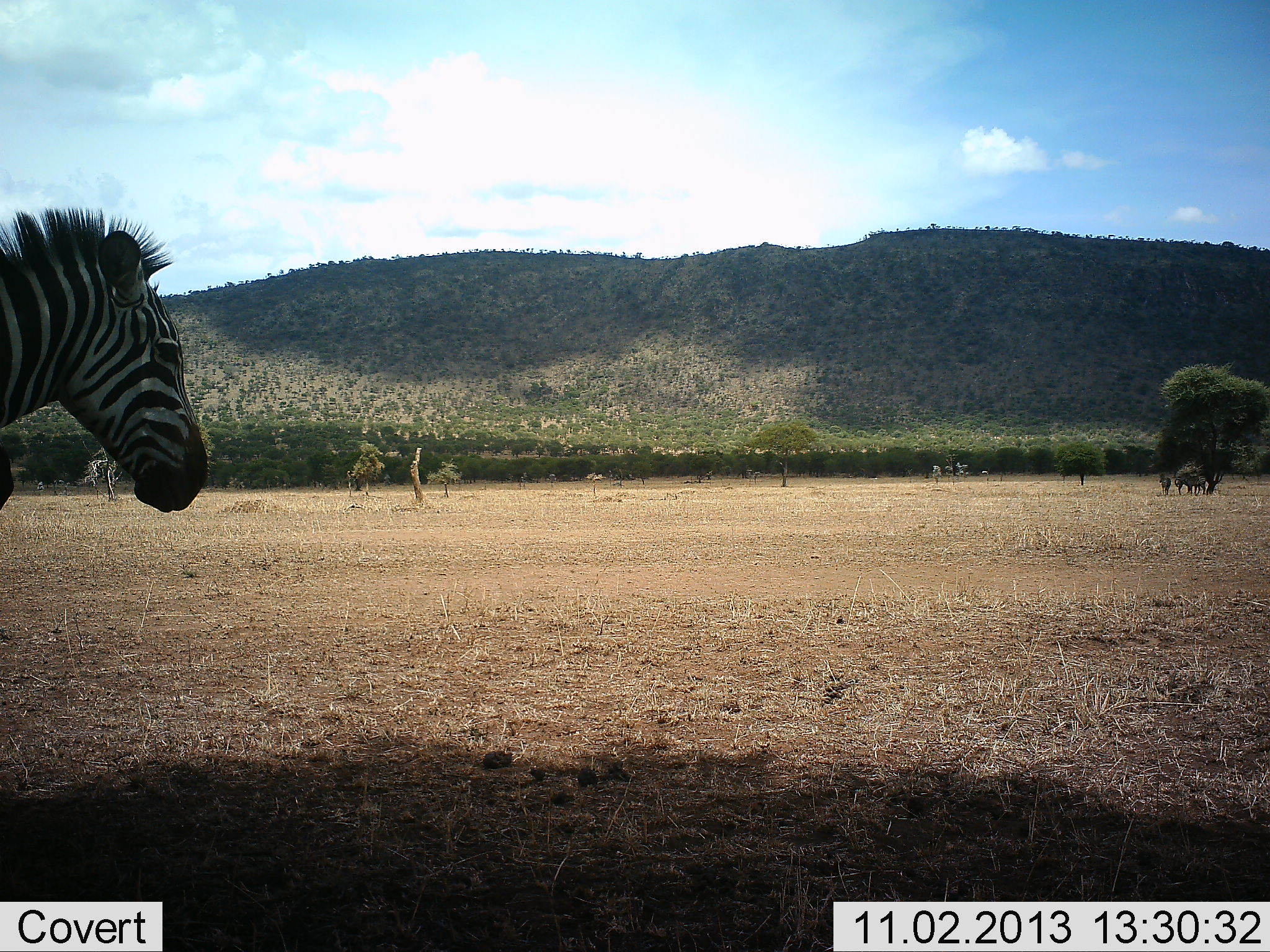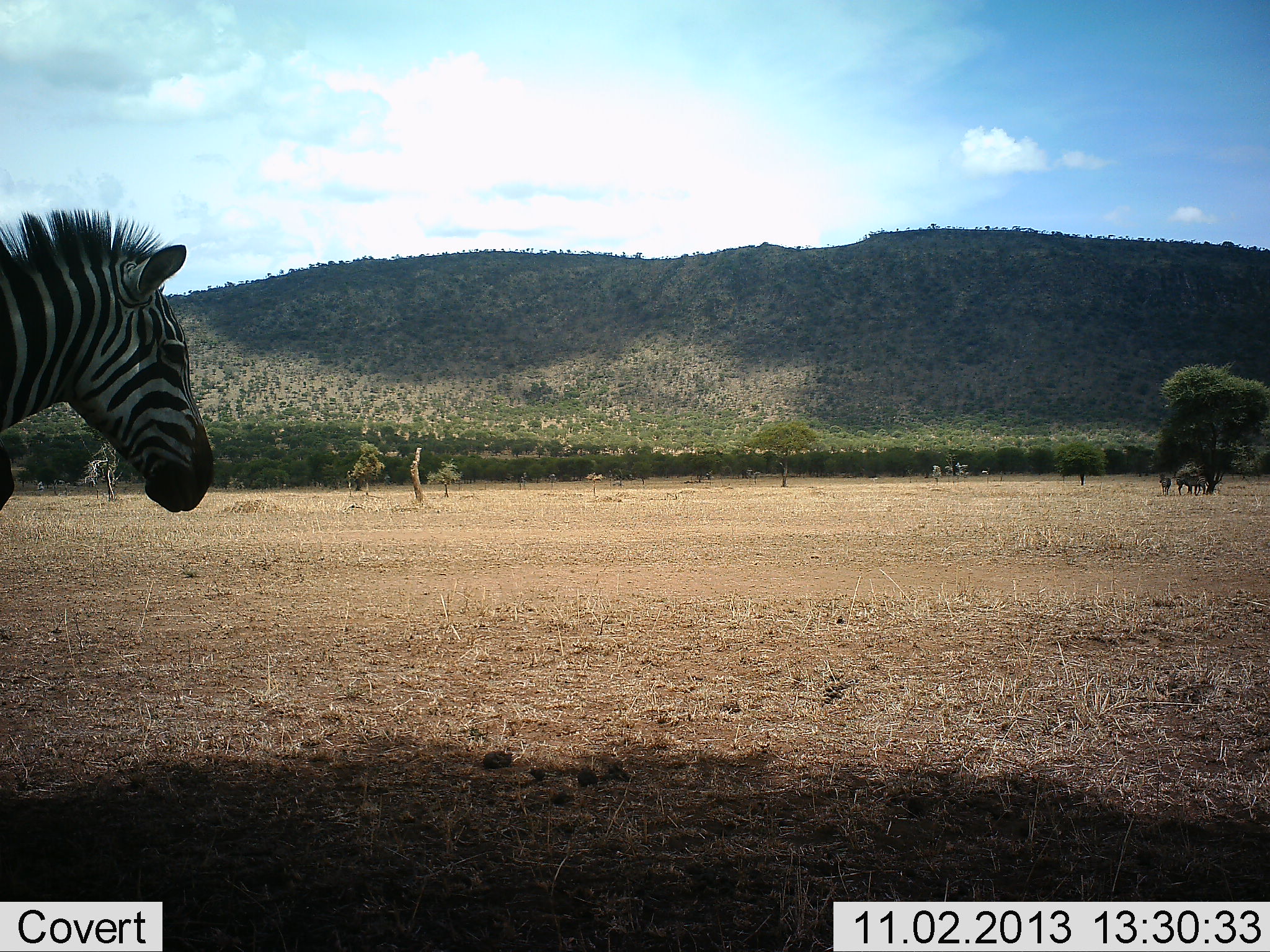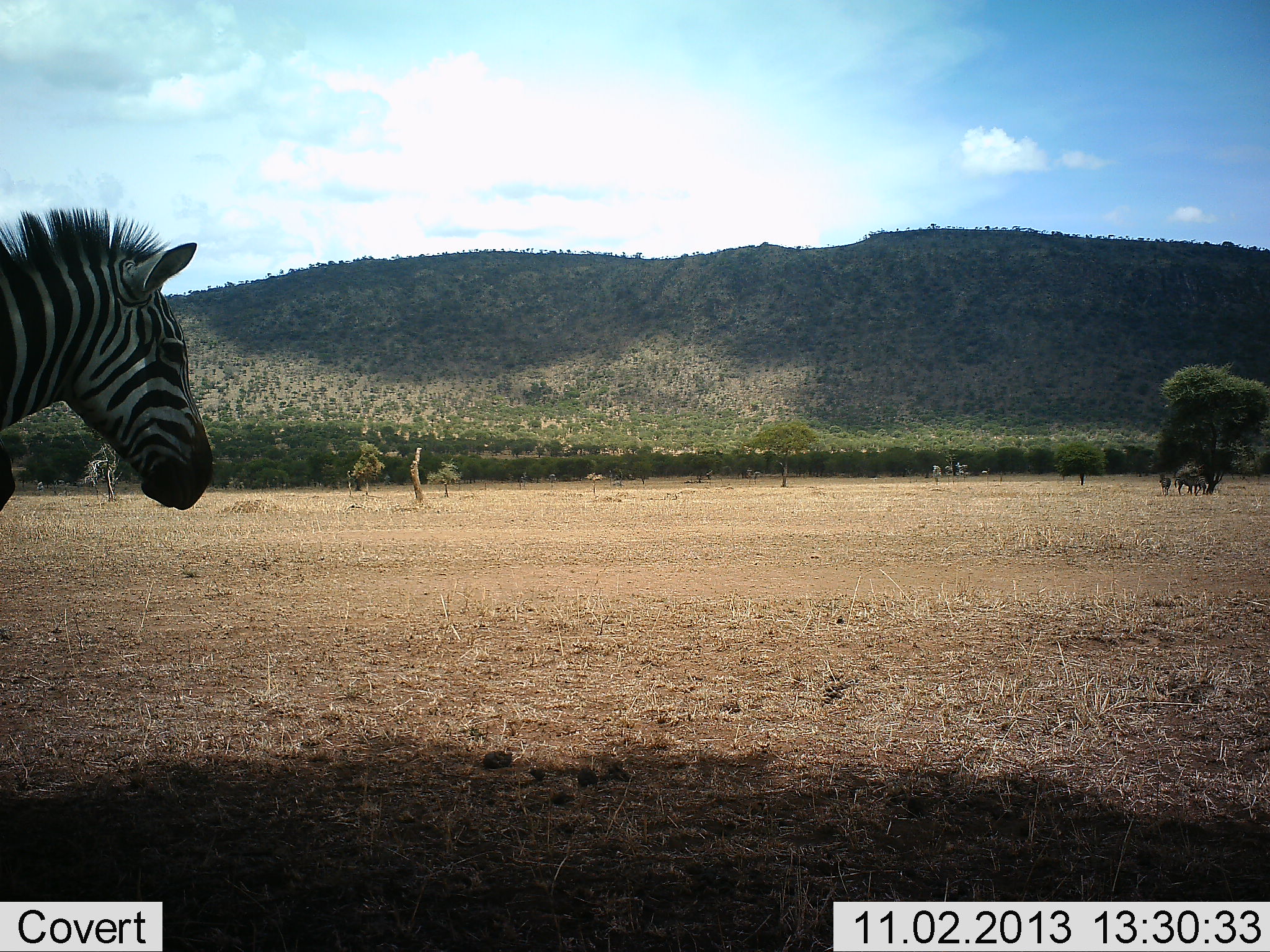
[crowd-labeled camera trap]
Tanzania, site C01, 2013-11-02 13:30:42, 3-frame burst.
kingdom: Animalia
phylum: Chordata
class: Mammalia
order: Perissodactyla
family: Equidae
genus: Equus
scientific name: Equus quagga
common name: plains zebra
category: zebra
Zebra (plains zebra) (Equus quagga), count 1. Behavior (volunteer vote fractions): standing 93%, resting 0%, moving 7%, interacting 0%. Young present (vote fraction): 0%. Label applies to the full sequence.